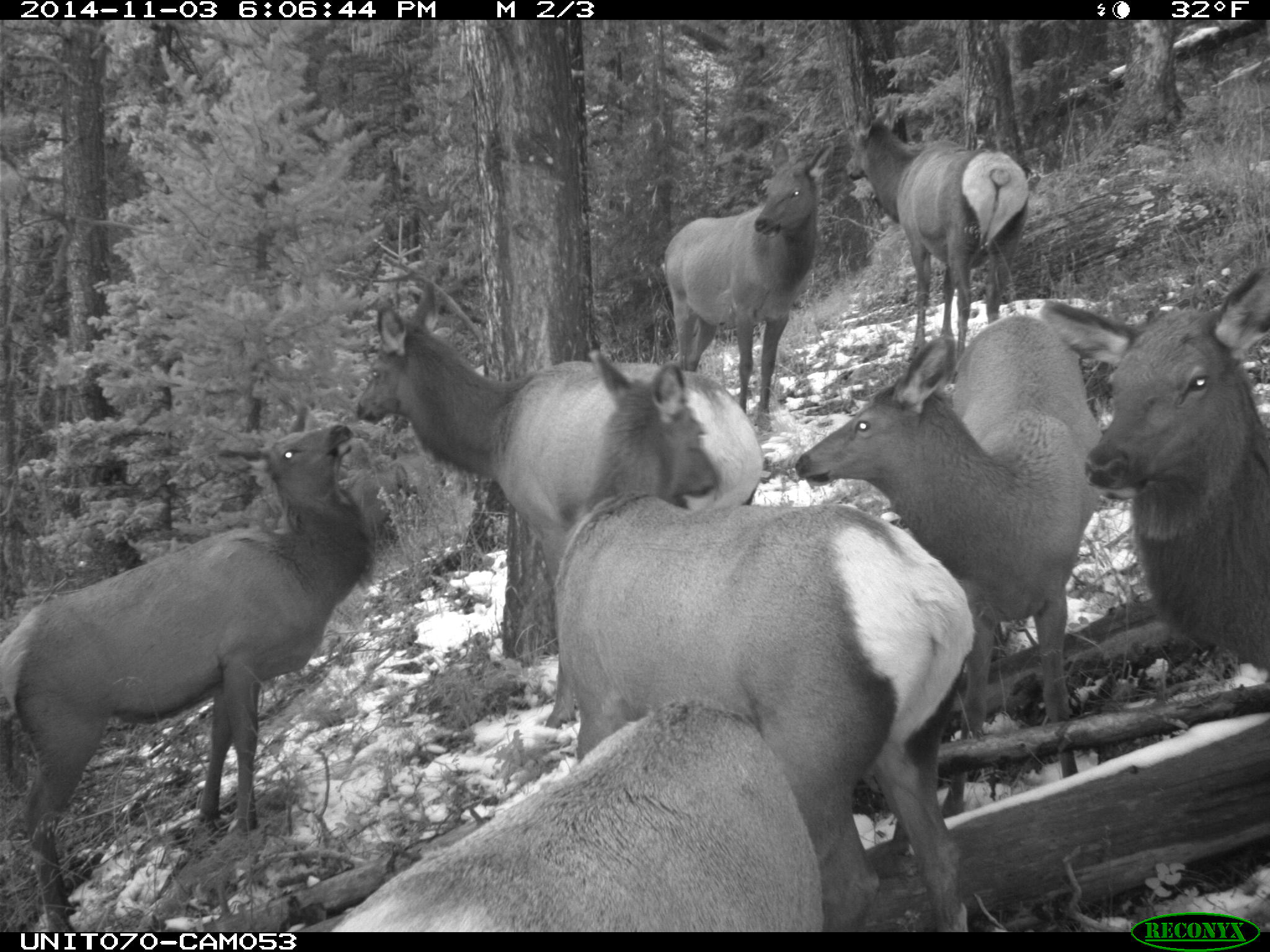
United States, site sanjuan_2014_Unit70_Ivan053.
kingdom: Animalia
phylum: Chordata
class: Mammalia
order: Artiodactyla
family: Cervidae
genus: Cervus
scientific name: Cervus elaphus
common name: red deer